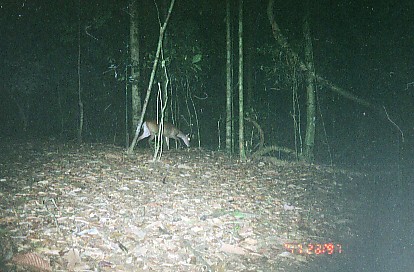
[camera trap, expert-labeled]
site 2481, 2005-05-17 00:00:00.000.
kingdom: Animalia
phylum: Chordata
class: Mammalia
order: Artiodactyla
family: Cervidae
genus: Muntiacus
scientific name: Muntiacus muntjak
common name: southern red muntjac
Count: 1.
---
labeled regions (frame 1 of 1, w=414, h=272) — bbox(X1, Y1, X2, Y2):
muntiacus muntjak: bbox(135, 120, 191, 150)